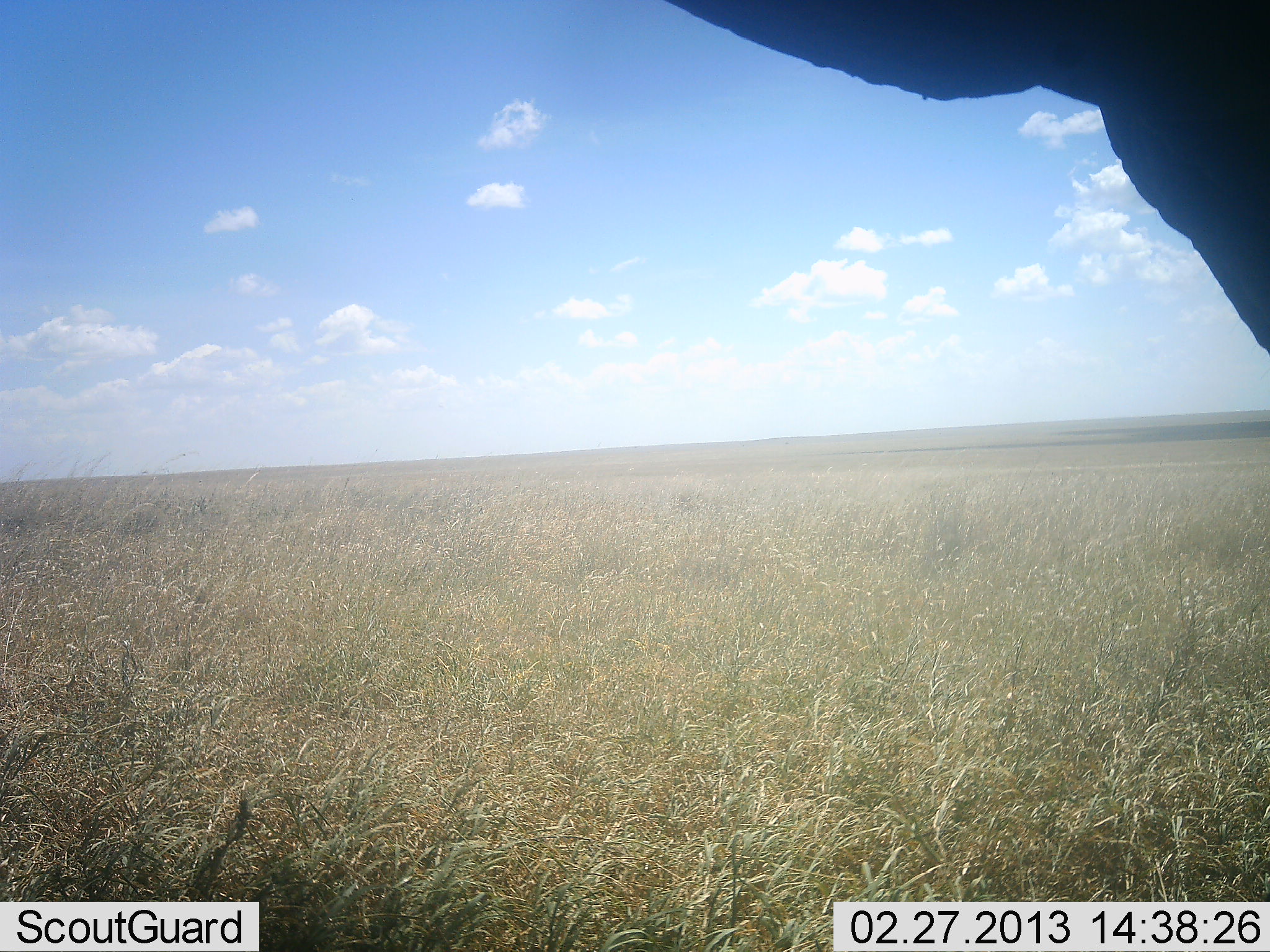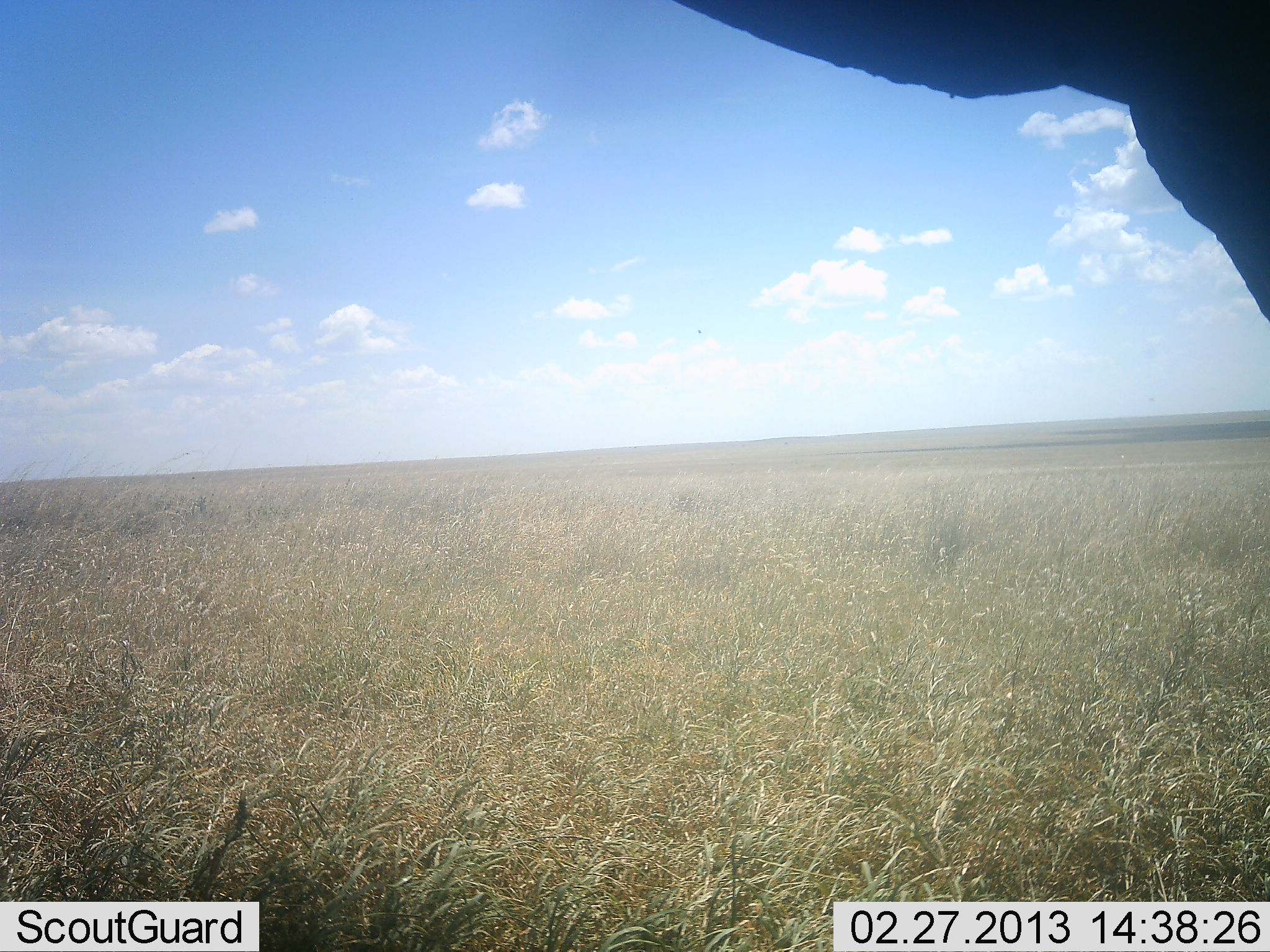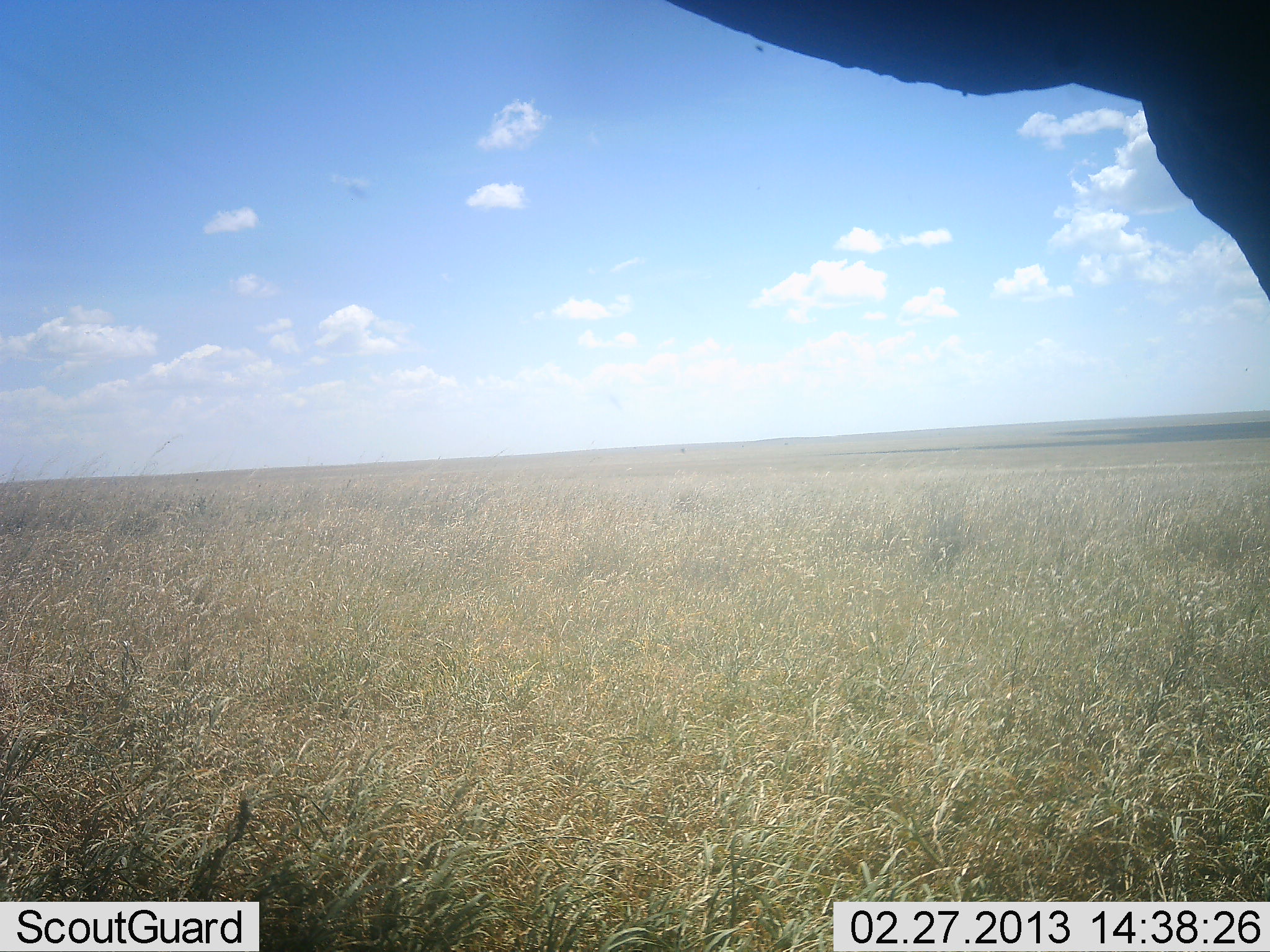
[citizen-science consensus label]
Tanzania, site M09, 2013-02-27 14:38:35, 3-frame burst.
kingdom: Animalia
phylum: Chordata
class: Mammalia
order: Proboscidea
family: Elephantidae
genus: Loxodonta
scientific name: Loxodonta africana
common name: african bush elephant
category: elephant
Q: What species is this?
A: Elephant (african bush elephant) (Loxodonta africana).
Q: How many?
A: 1.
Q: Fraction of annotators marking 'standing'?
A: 100%.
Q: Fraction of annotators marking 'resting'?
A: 0%.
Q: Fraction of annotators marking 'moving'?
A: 0%.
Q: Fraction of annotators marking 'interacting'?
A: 0%.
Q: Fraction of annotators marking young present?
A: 0%.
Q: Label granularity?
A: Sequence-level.